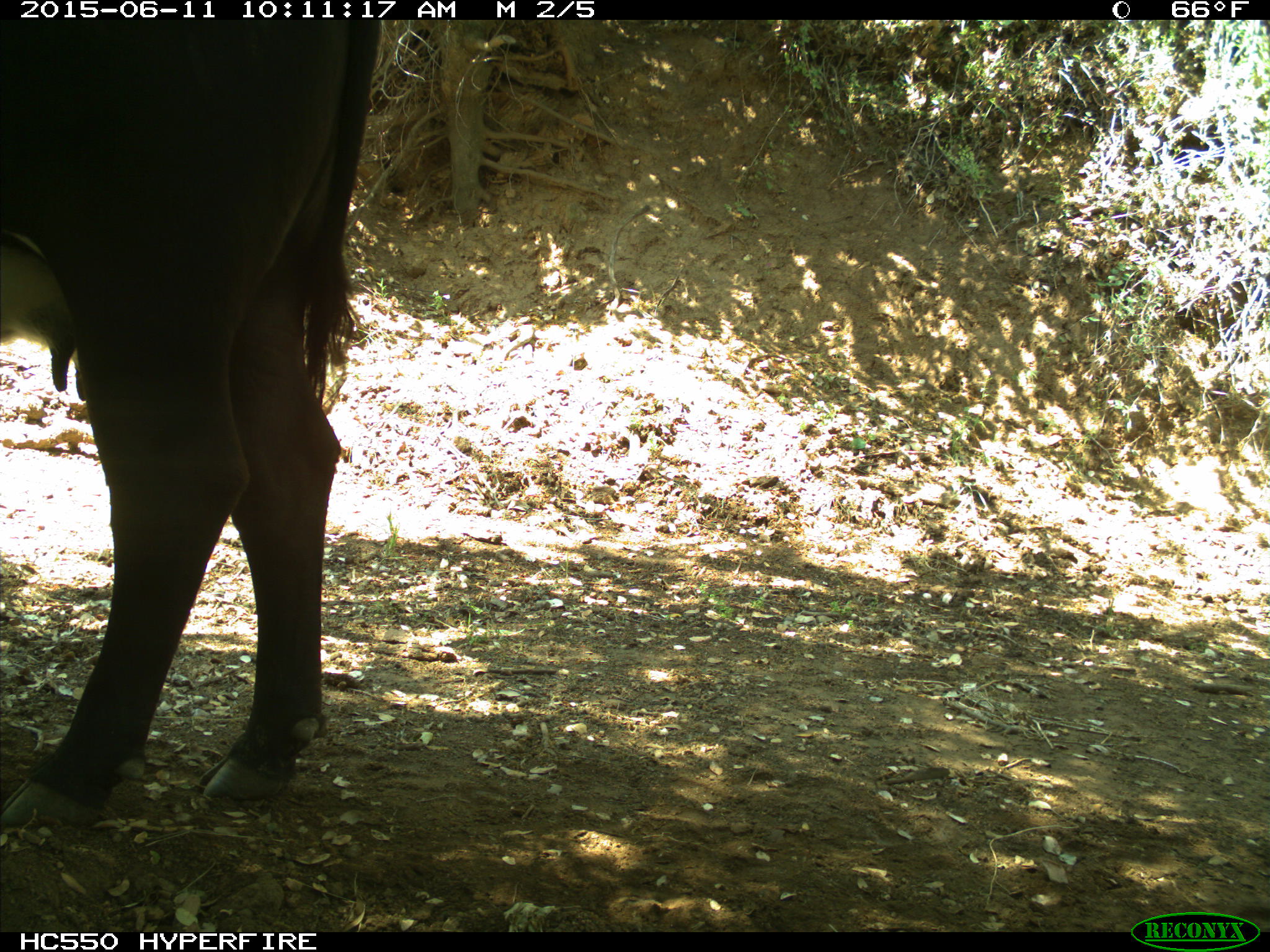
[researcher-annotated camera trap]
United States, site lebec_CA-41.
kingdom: Animalia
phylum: Chordata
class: Mammalia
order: Artiodactyla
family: Bovidae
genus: Bos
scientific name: Bos taurus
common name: domestic cow